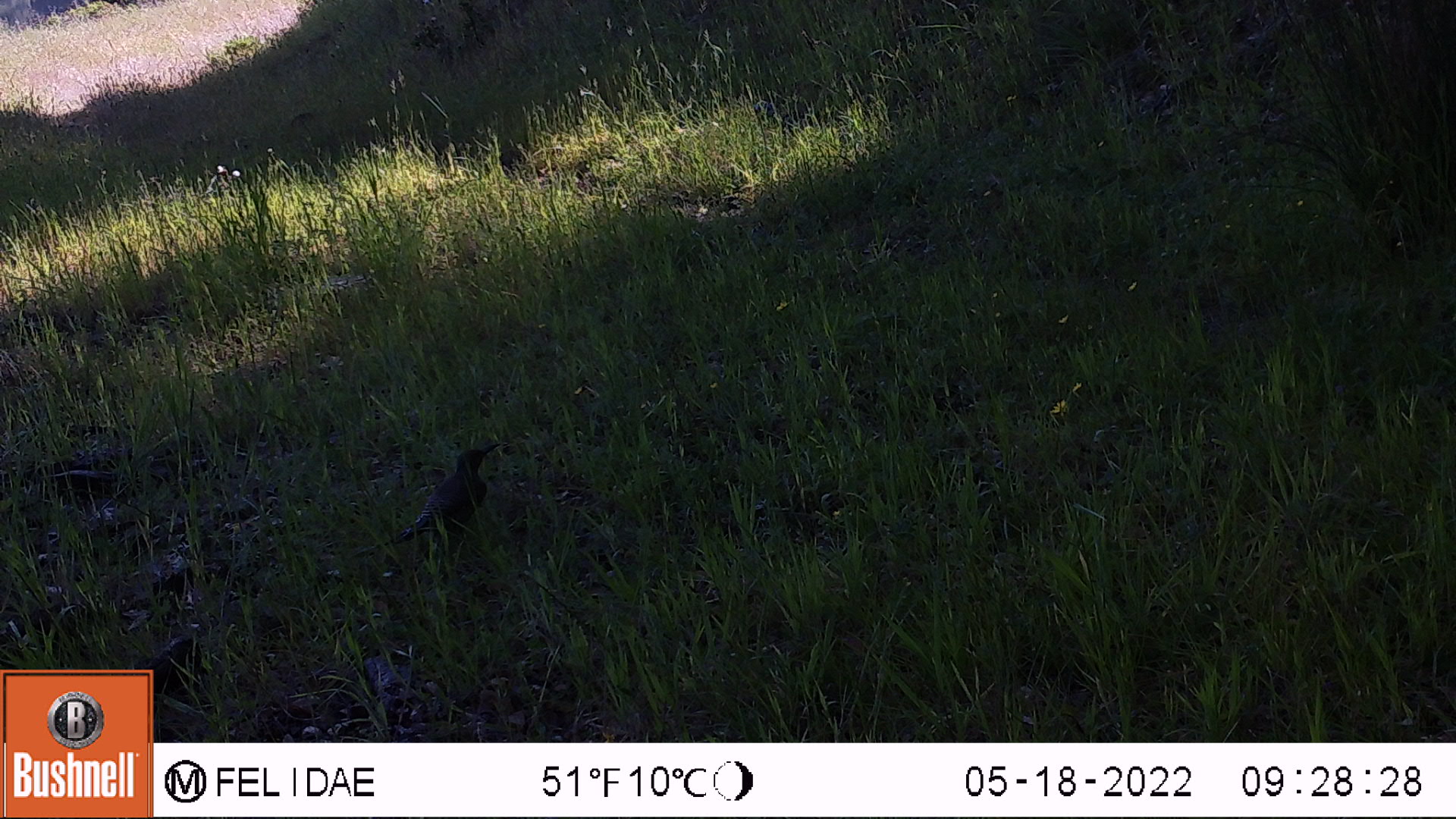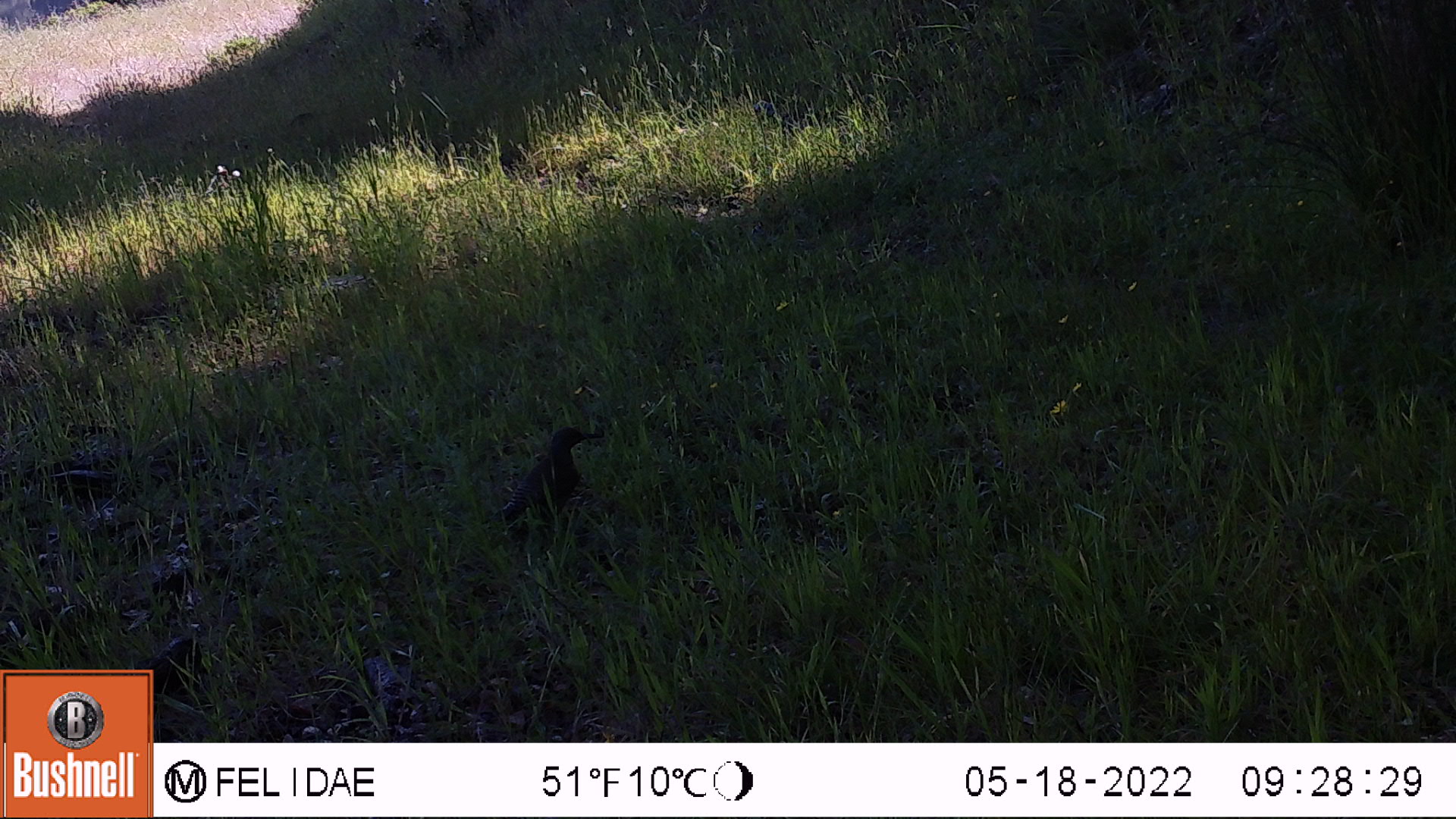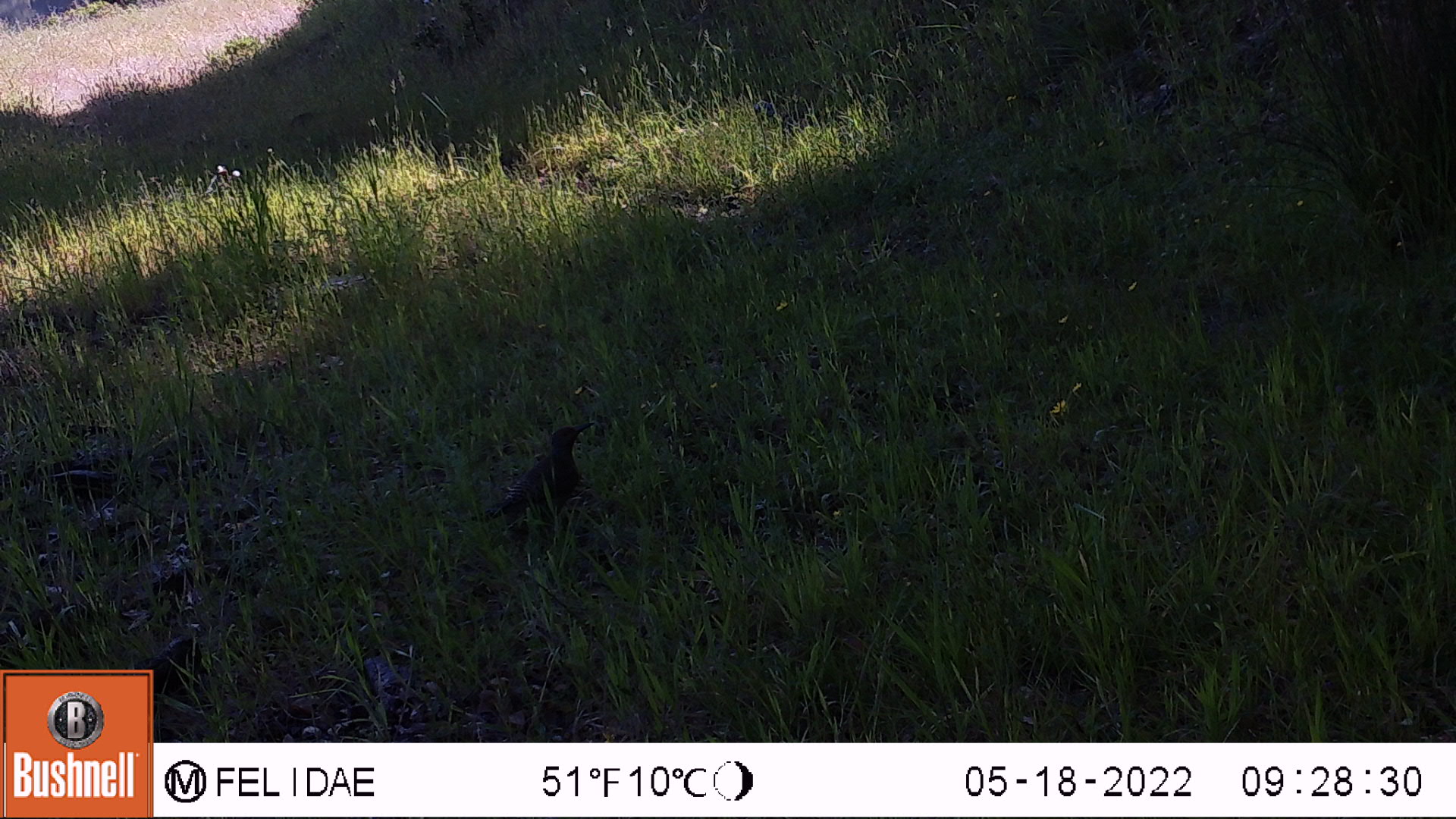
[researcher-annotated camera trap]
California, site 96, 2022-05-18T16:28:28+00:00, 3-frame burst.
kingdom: Animalia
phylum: Chordata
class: Aves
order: Passeriformes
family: Corvidae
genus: Corvus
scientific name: Corvus brachyrhynchos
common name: american crow